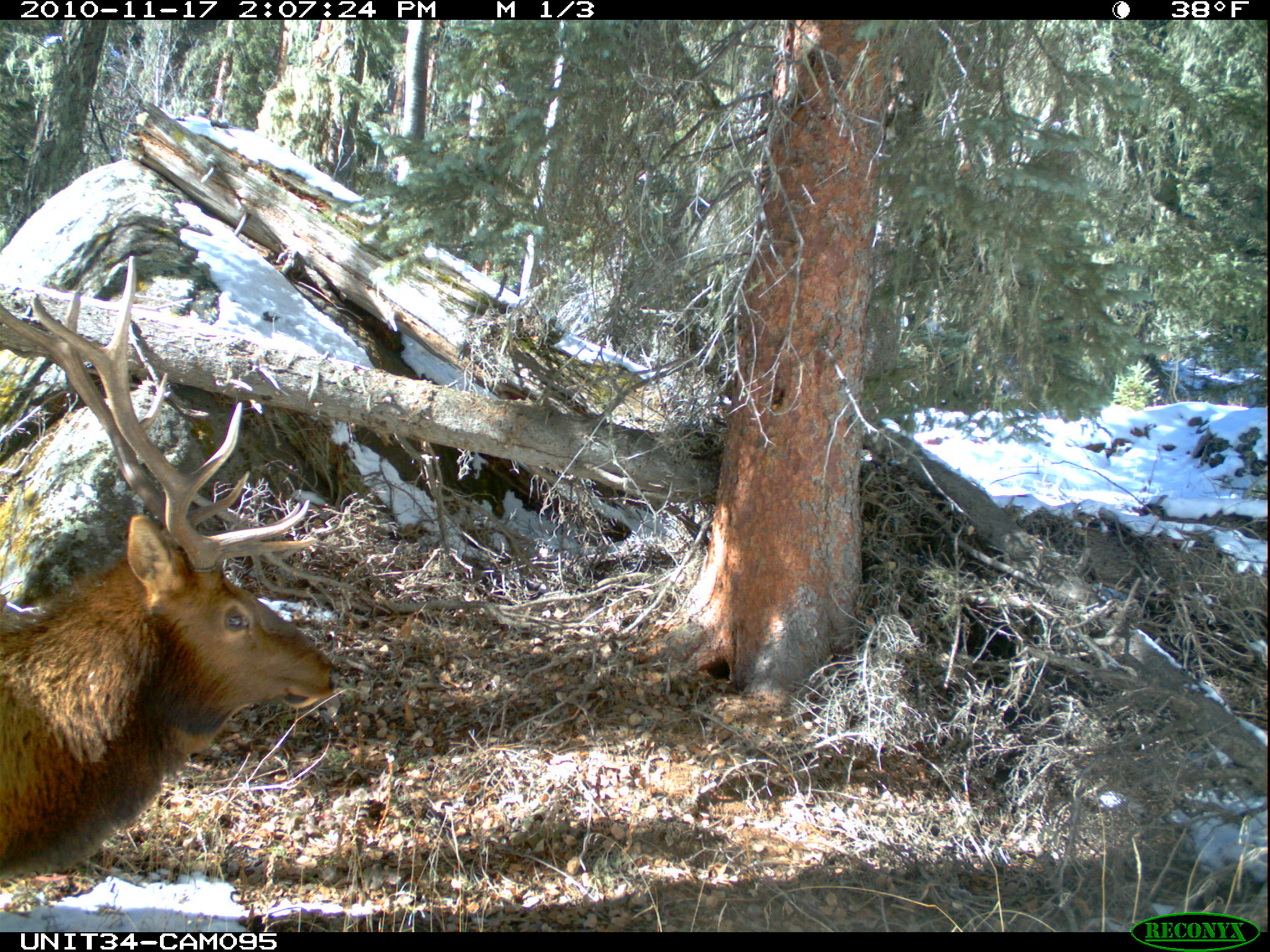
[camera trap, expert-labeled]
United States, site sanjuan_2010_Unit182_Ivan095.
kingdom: Animalia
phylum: Chordata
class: Mammalia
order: Artiodactyla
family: Cervidae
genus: Cervus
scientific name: Cervus elaphus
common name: red deer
Cervus elaphus (red deer).